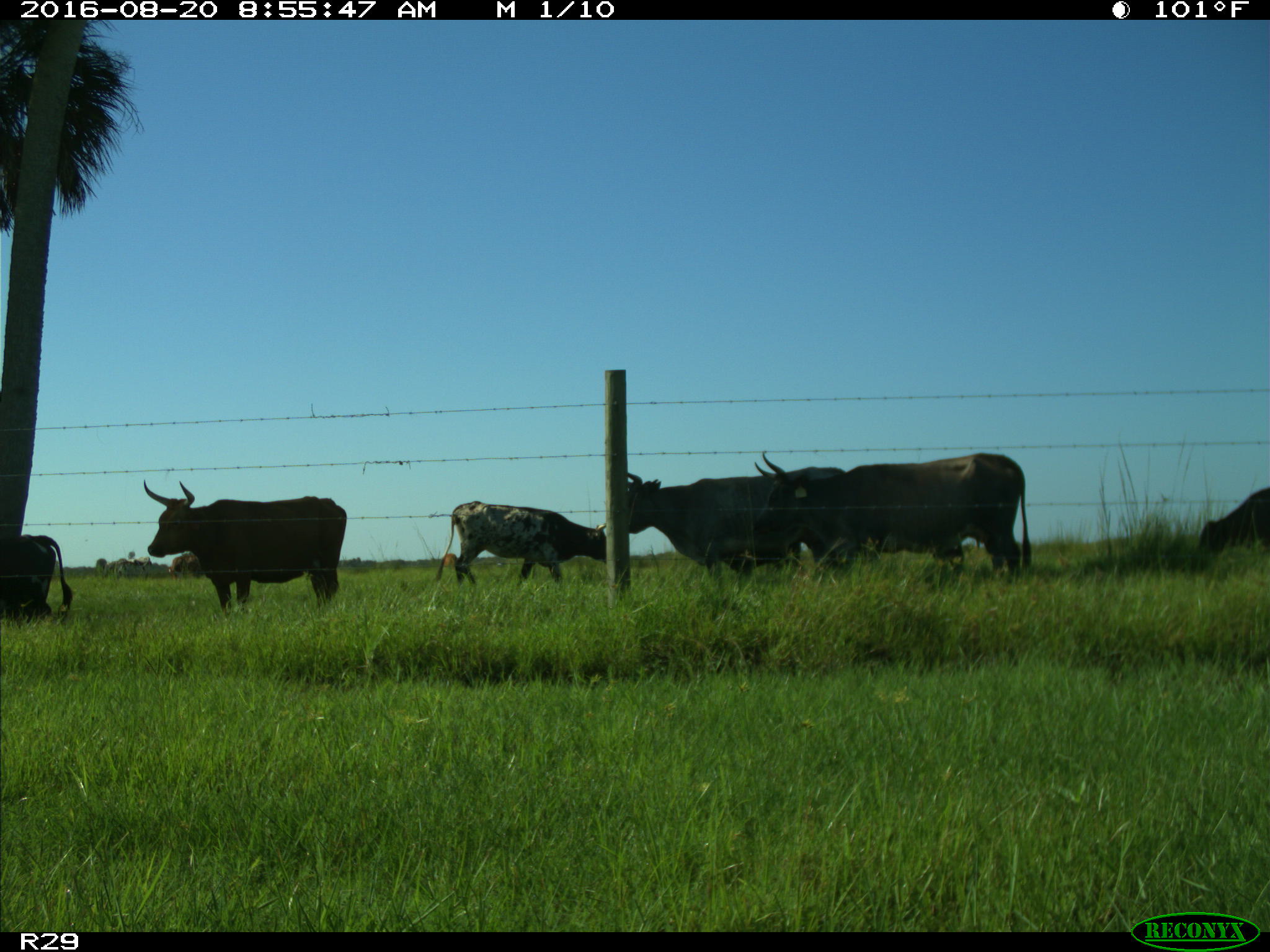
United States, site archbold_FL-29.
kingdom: Animalia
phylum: Chordata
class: Mammalia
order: Artiodactyla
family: Bovidae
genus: Bos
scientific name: Bos taurus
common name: domestic cow